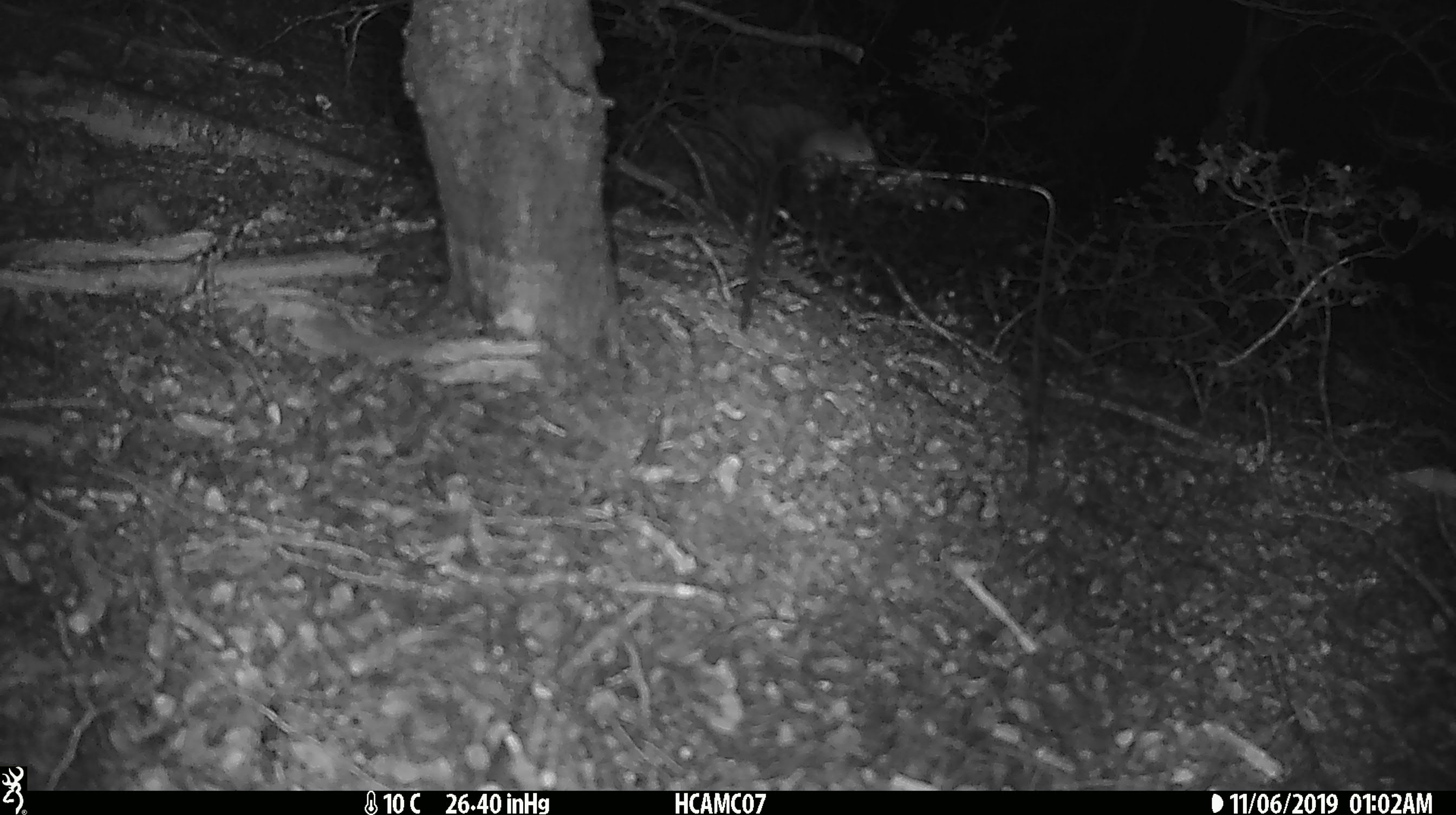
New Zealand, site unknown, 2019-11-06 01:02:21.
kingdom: Animalia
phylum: Chordata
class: Mammalia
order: Rodentia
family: Muridae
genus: Mus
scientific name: Mus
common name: mouse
Mouse (Mus).